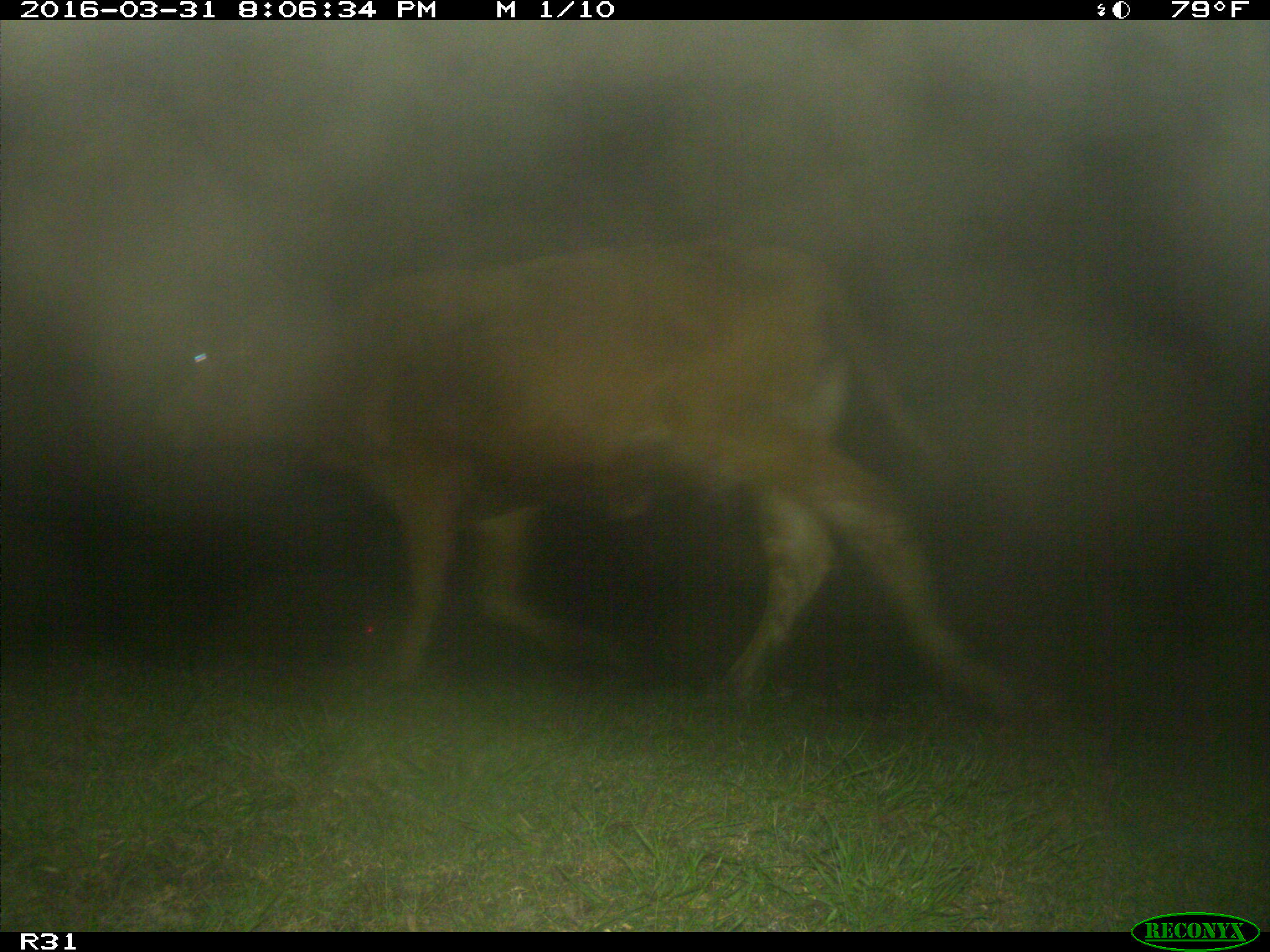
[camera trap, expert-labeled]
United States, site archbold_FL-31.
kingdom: Animalia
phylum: Chordata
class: Mammalia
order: Artiodactyla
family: Bovidae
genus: Bos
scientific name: Bos taurus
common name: domestic cow